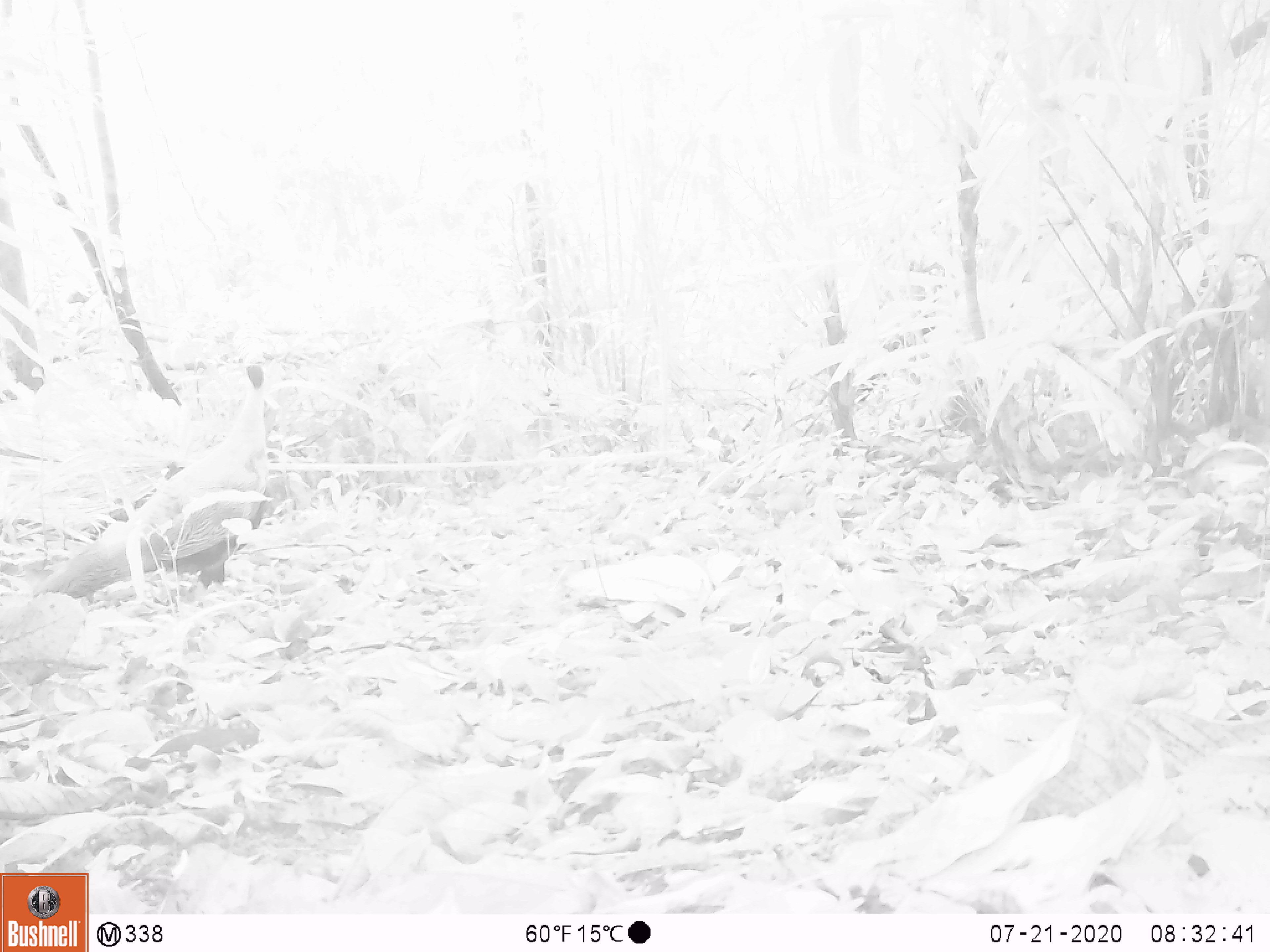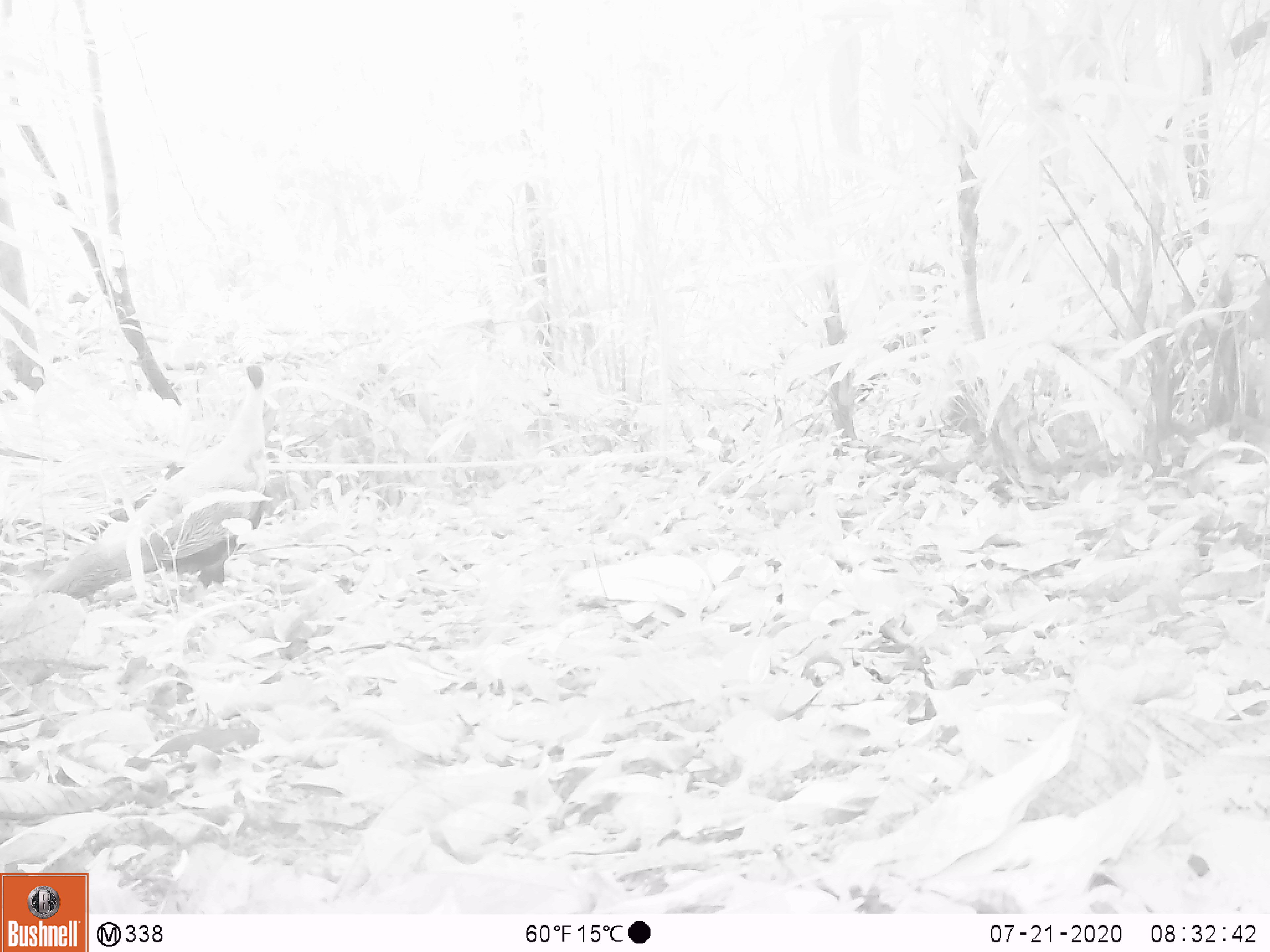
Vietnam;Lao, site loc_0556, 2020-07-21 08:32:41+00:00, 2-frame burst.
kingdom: Animalia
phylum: Chordata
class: Aves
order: Galliformes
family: Phasianidae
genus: Lophura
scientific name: Lophura nycthemera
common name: silver pheasant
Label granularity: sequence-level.